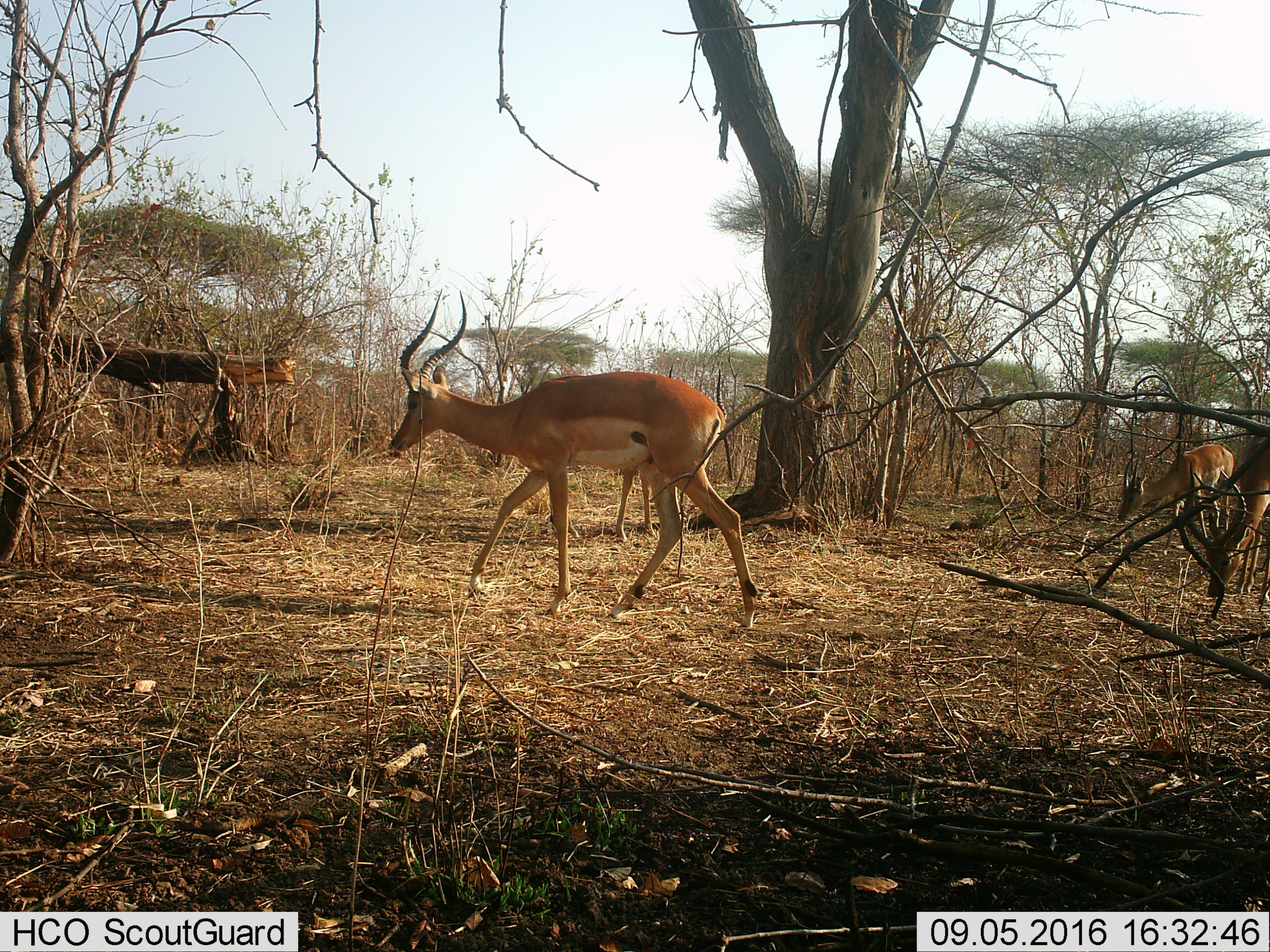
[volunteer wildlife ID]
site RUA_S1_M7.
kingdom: Animalia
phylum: Chordata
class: Mammalia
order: Artiodactyla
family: Bovidae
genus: Aepyceros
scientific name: Aepyceros melampus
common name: impala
Impala (Aepyceros melampus), count 4. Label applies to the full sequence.